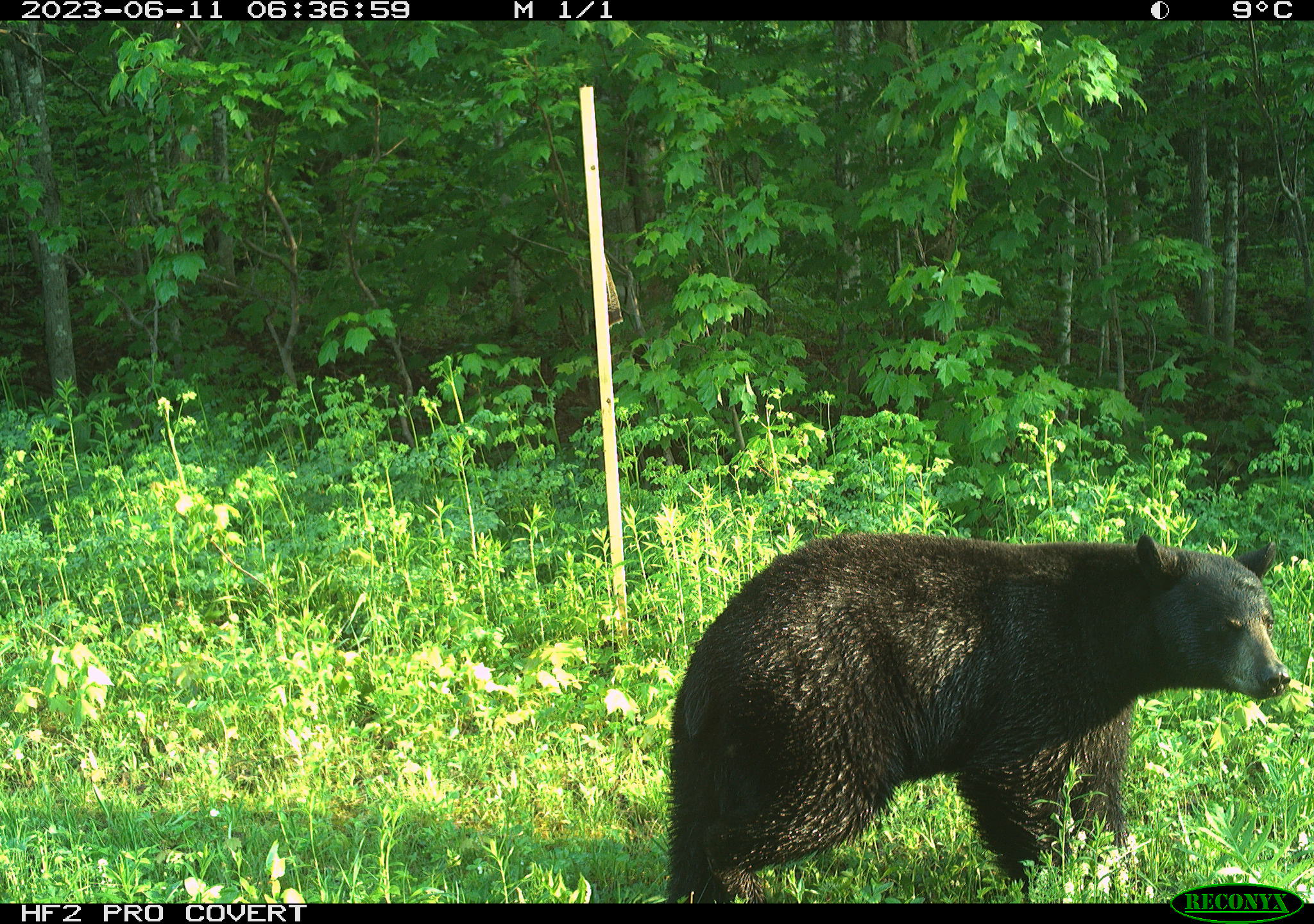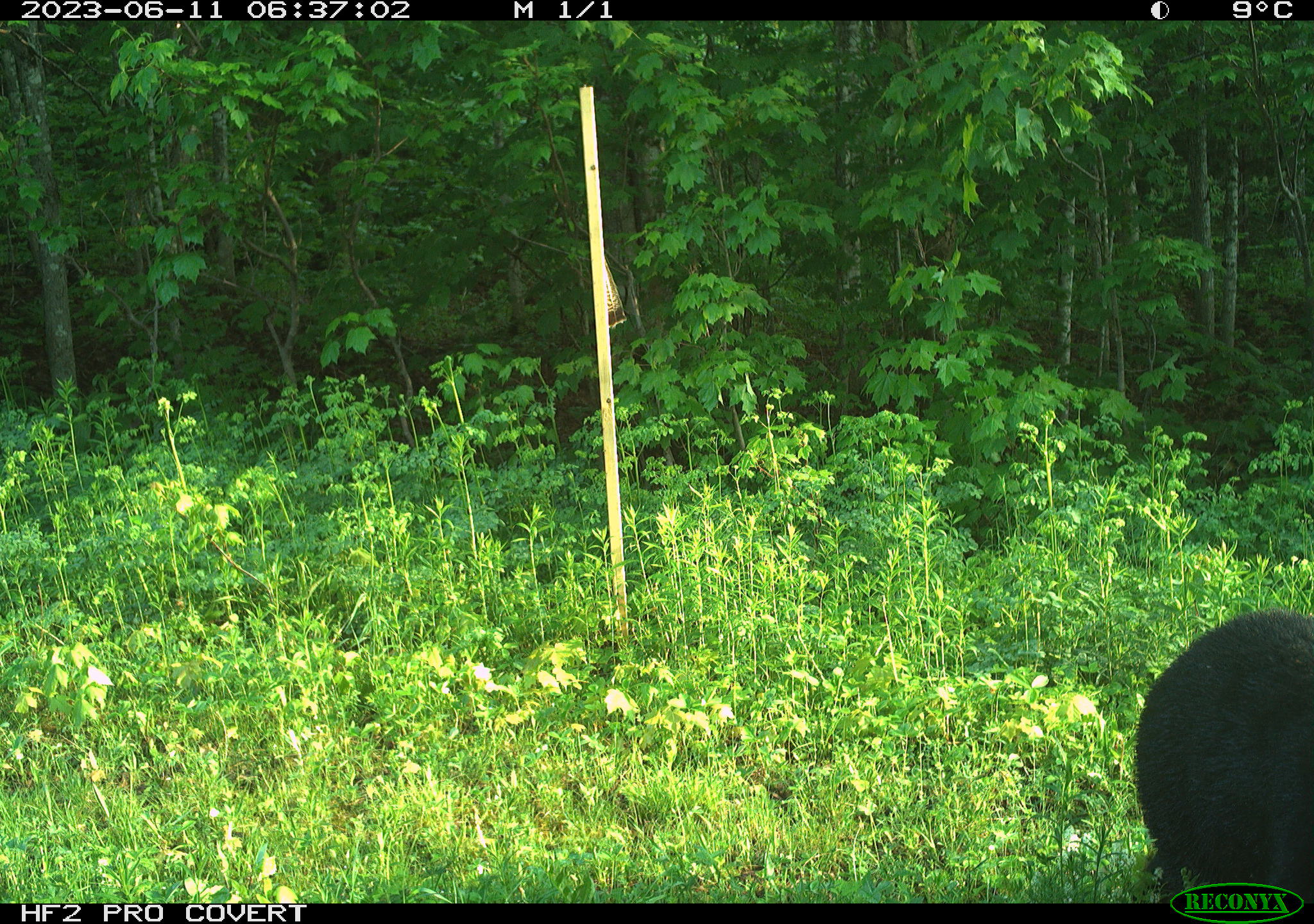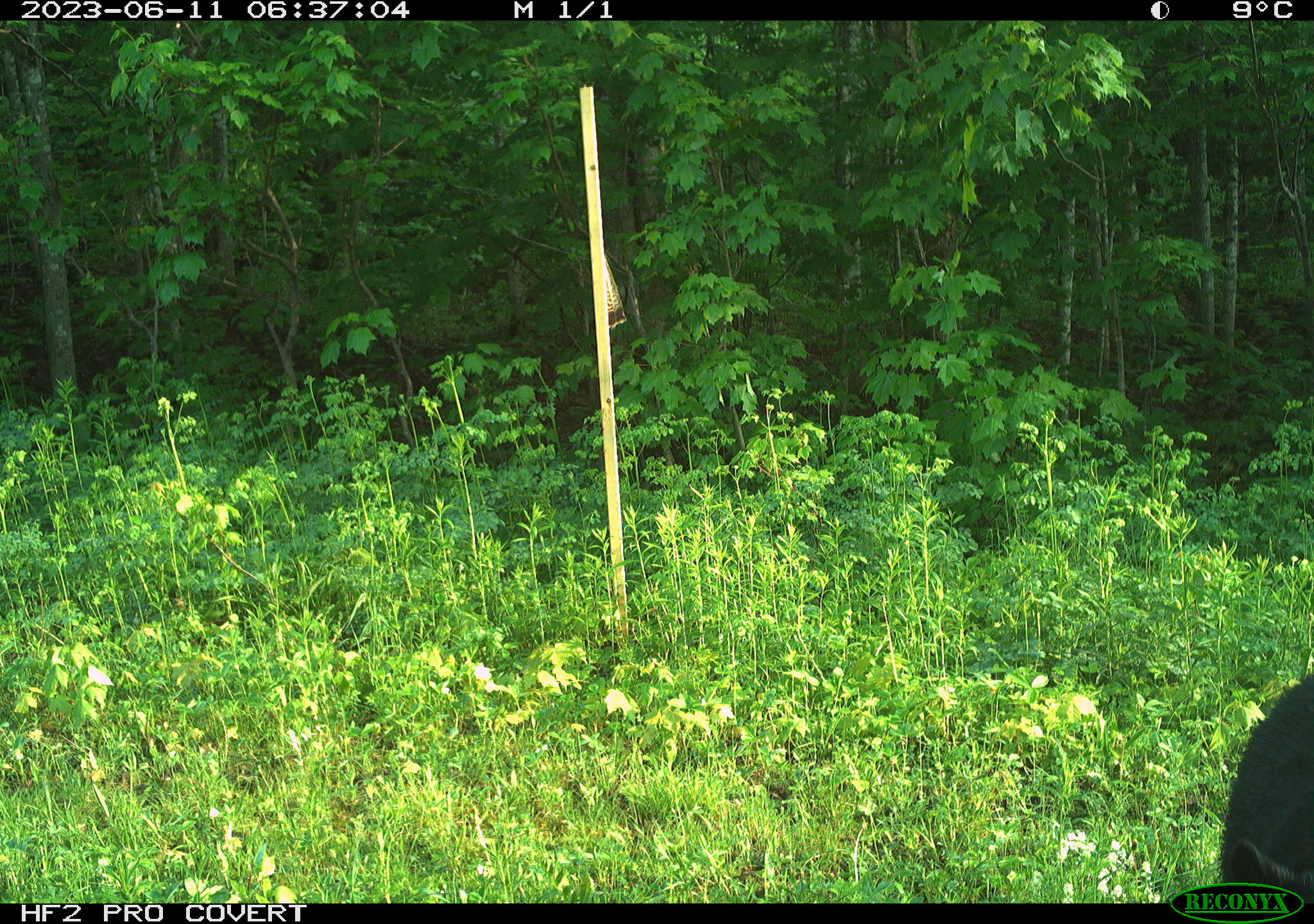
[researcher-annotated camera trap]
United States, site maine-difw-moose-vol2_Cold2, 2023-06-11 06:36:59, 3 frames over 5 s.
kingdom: Animalia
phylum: Chordata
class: Mammalia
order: Carnivora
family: Ursidae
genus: Ursus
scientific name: Ursus americanus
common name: black bear